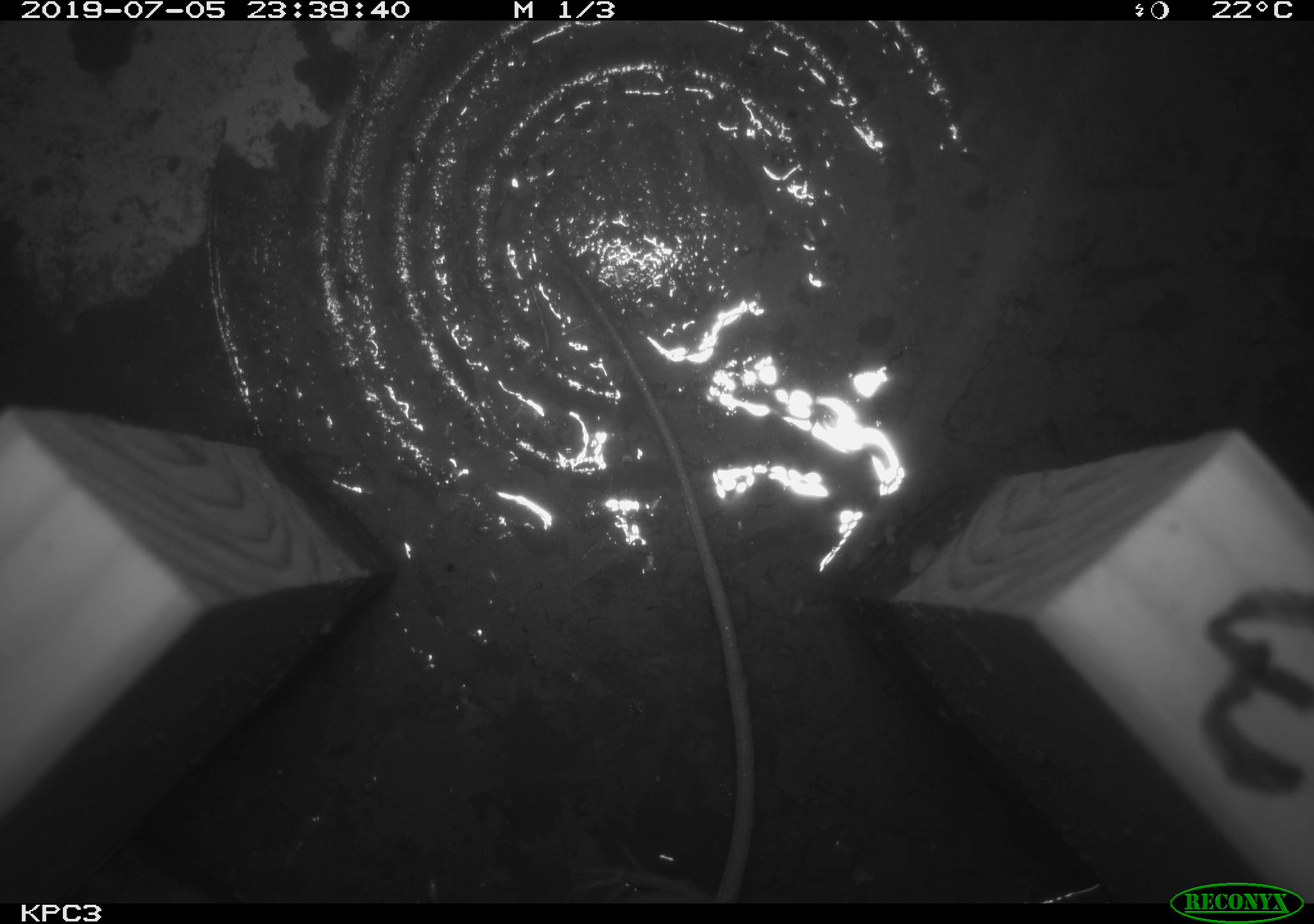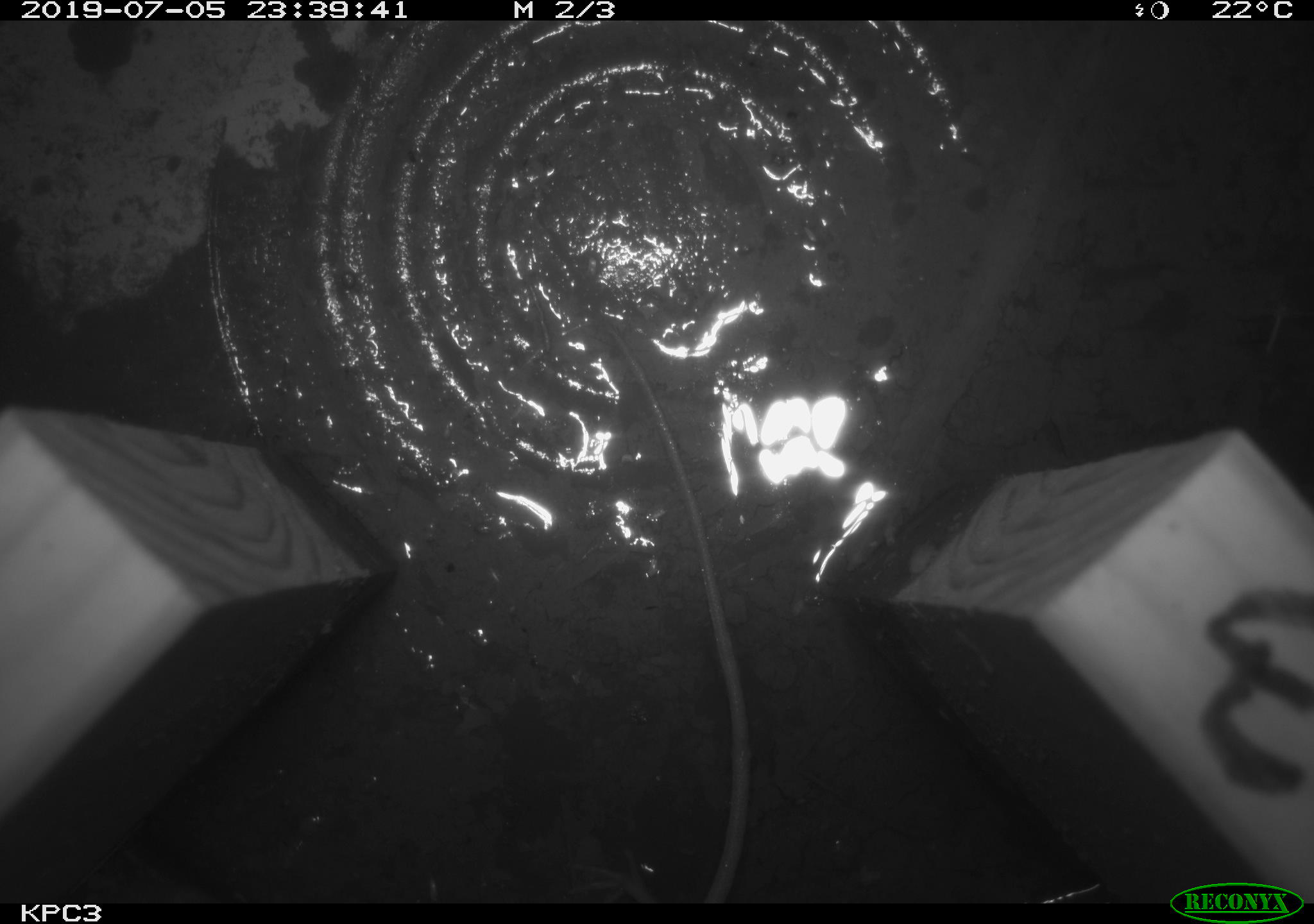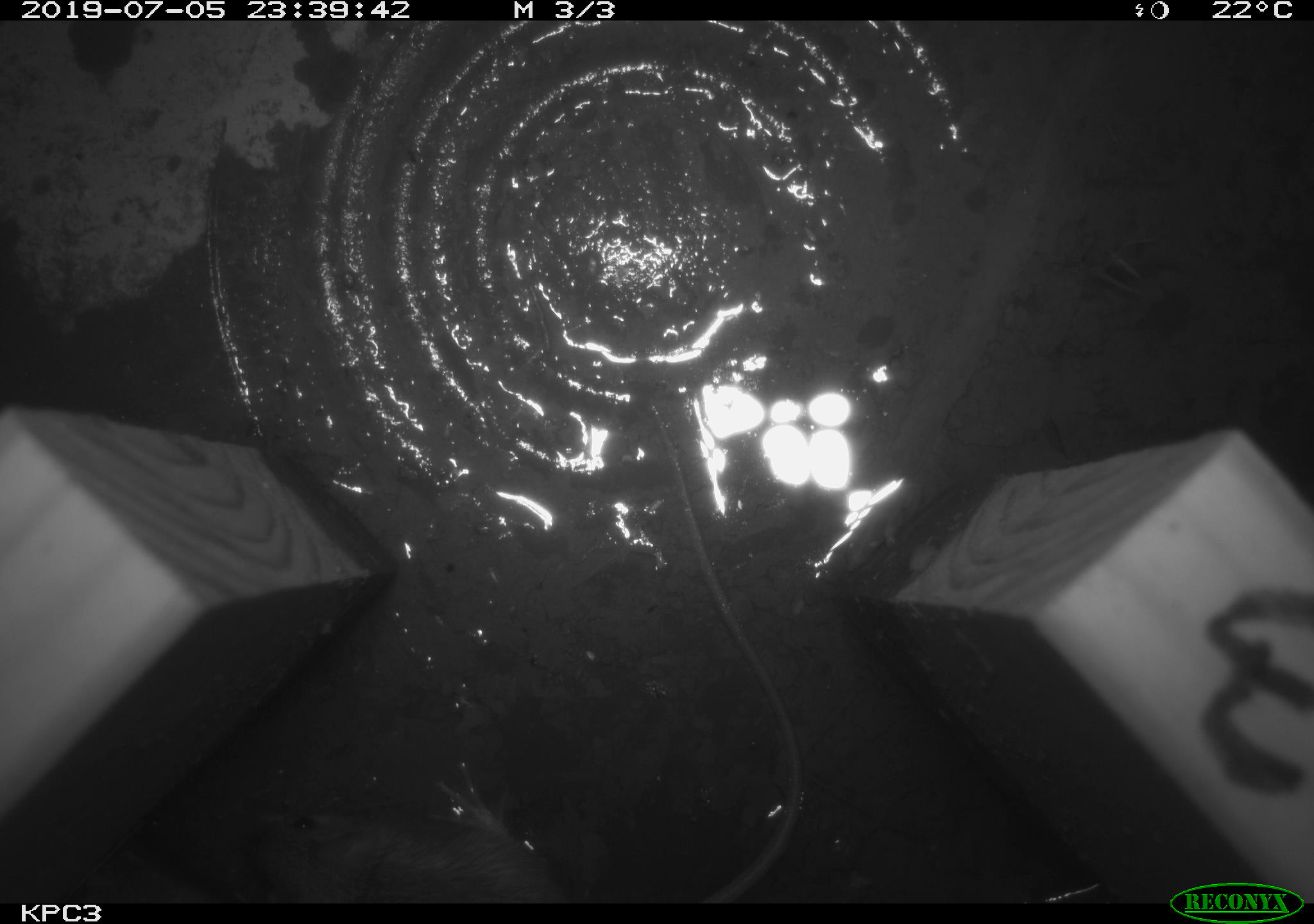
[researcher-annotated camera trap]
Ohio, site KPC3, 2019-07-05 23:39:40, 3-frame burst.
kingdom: Animalia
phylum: Chordata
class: Mammalia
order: Rodentia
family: Zapodidae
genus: Zapus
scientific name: Zapus hudsonius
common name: meadow jumping mouse